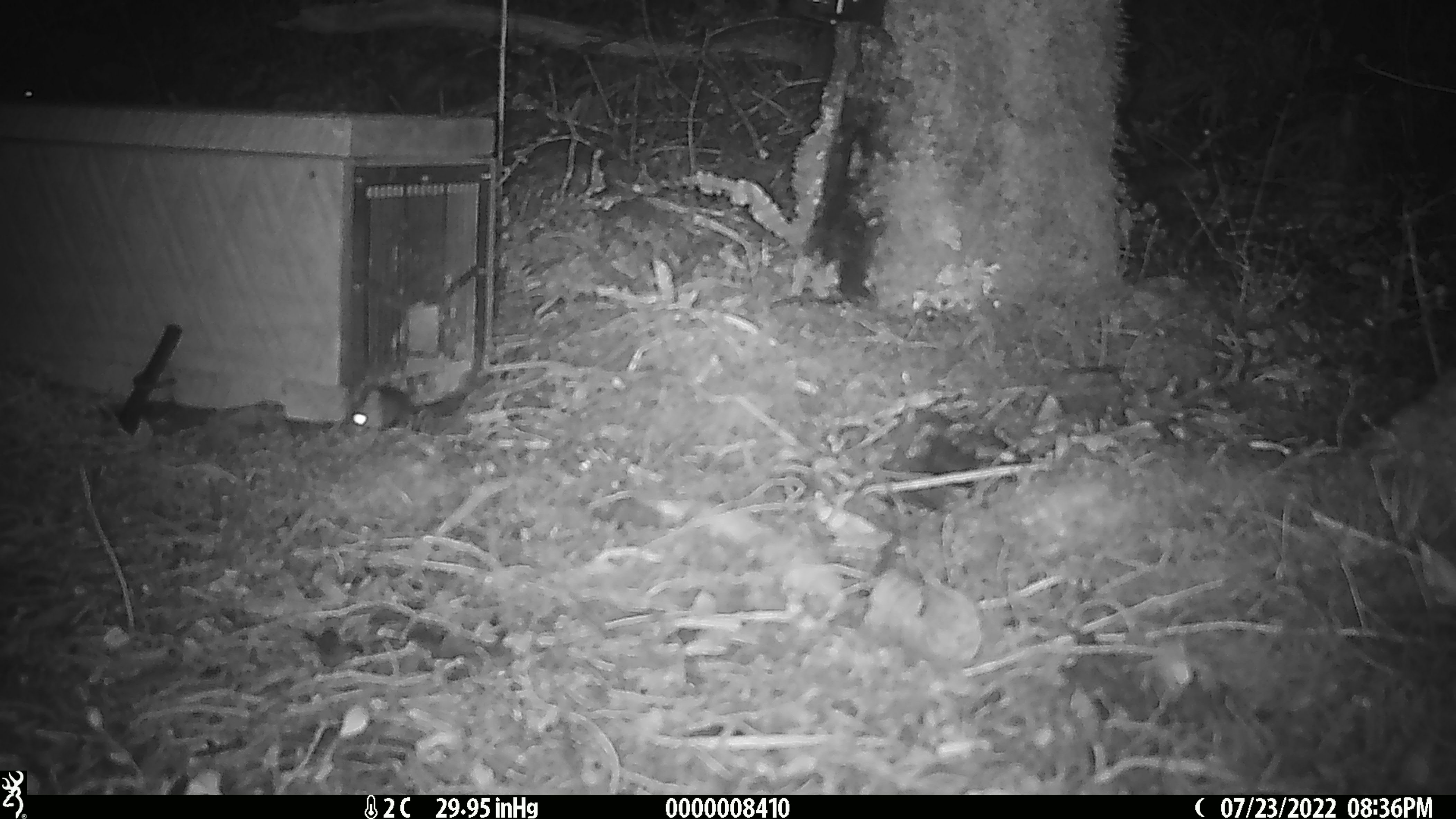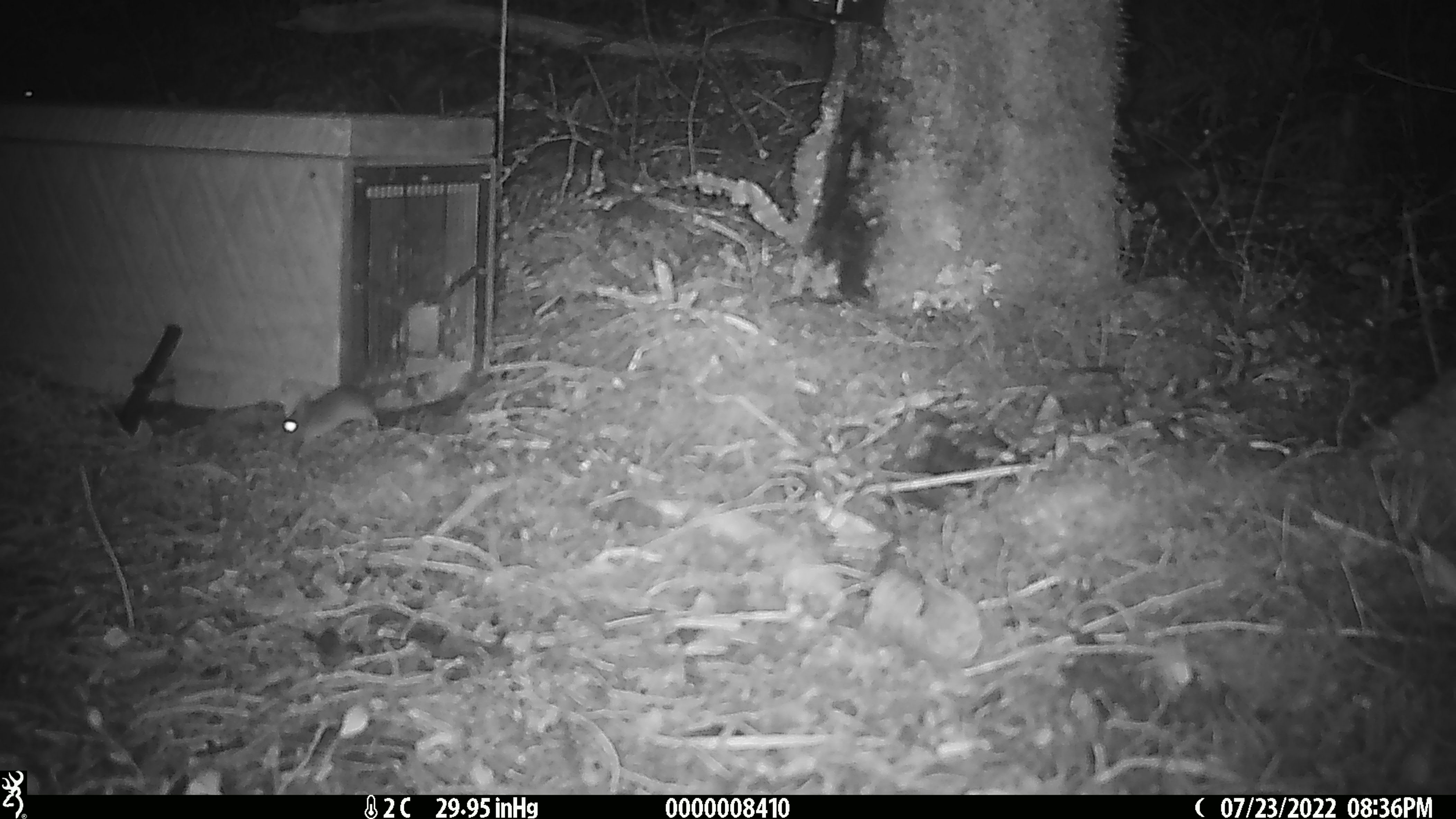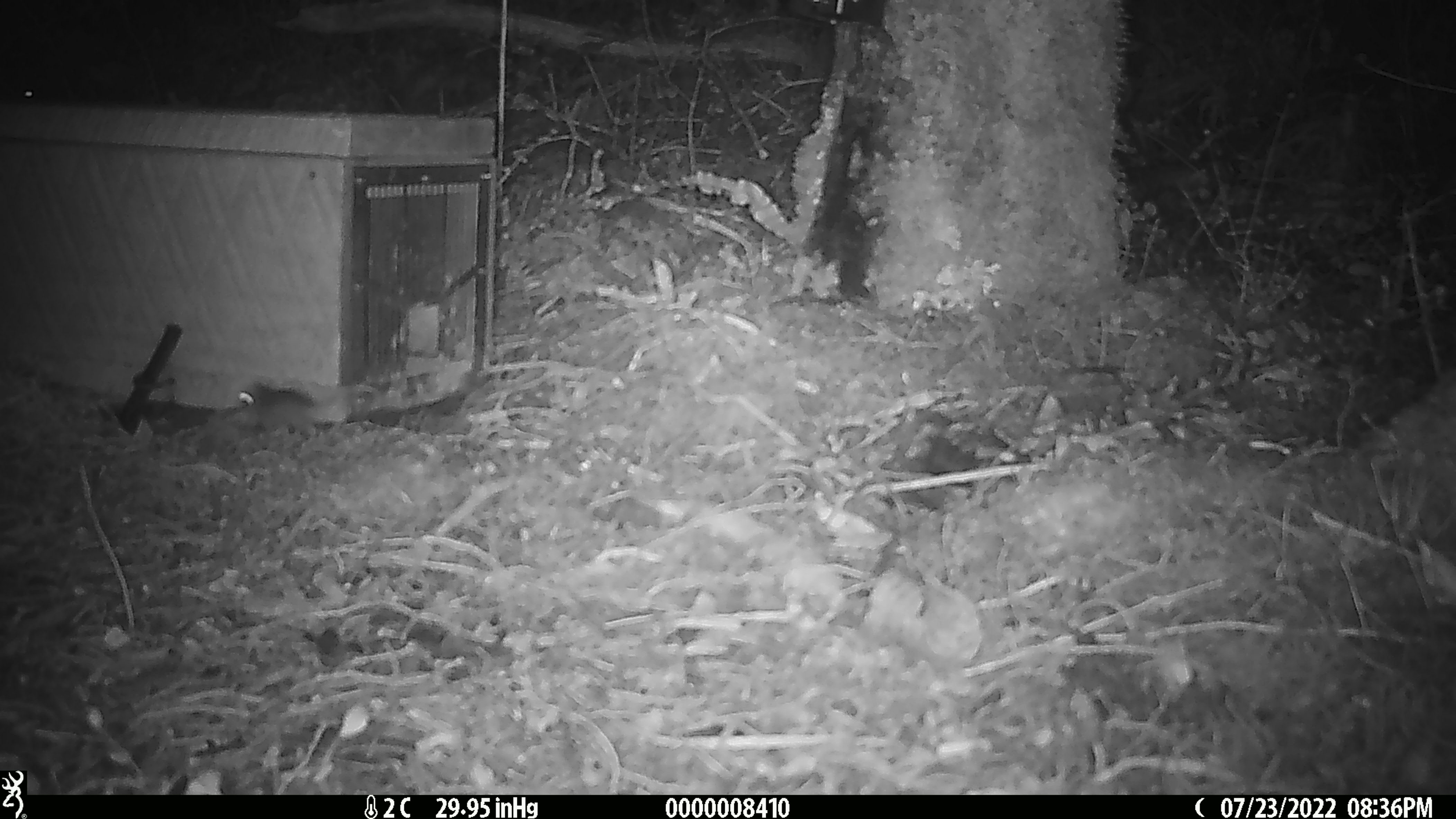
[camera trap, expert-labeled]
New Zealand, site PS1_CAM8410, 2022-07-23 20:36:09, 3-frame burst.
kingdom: Animalia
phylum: Chordata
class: Mammalia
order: Rodentia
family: Muridae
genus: Mus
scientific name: Mus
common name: mouse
Mouse (Mus).